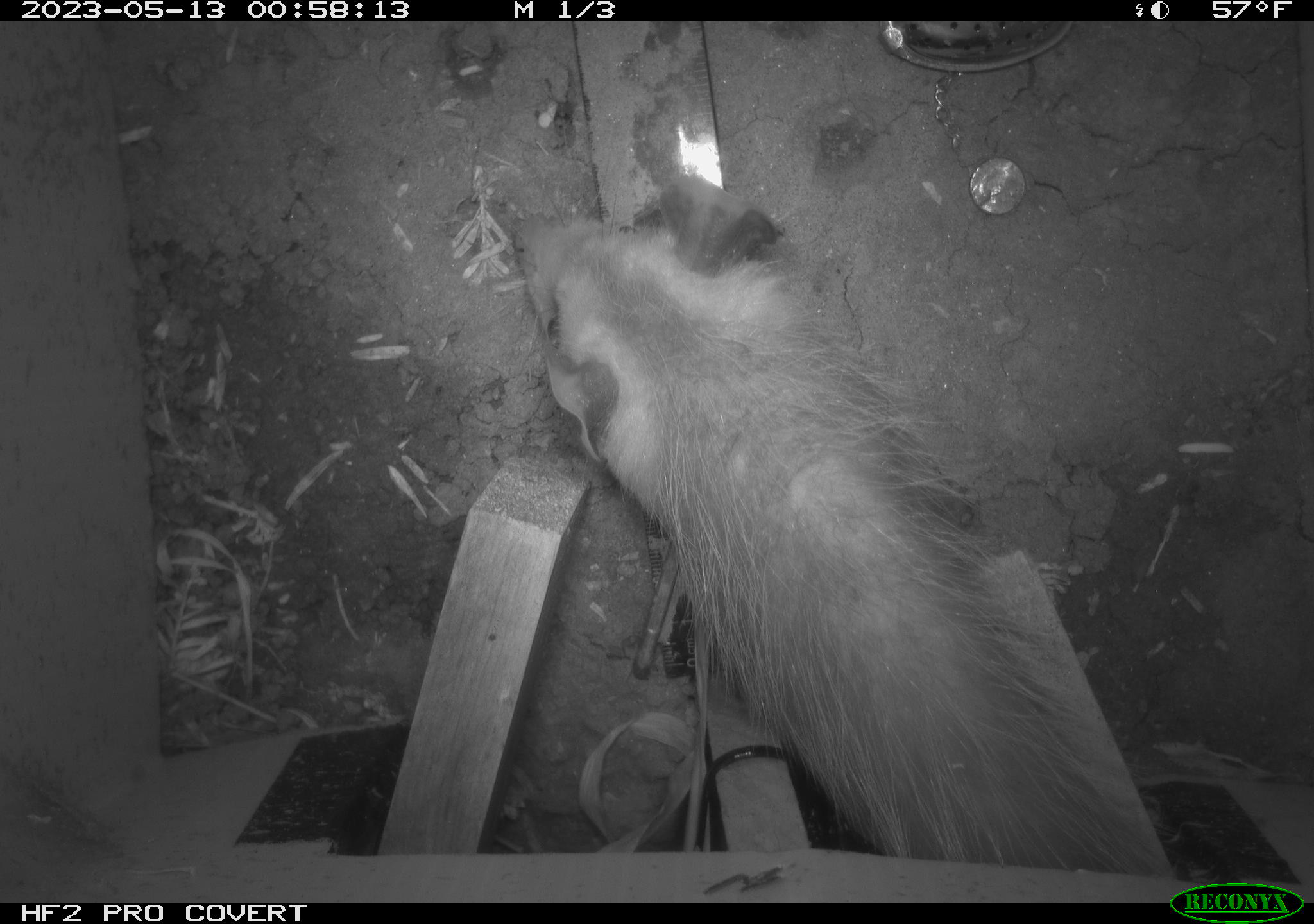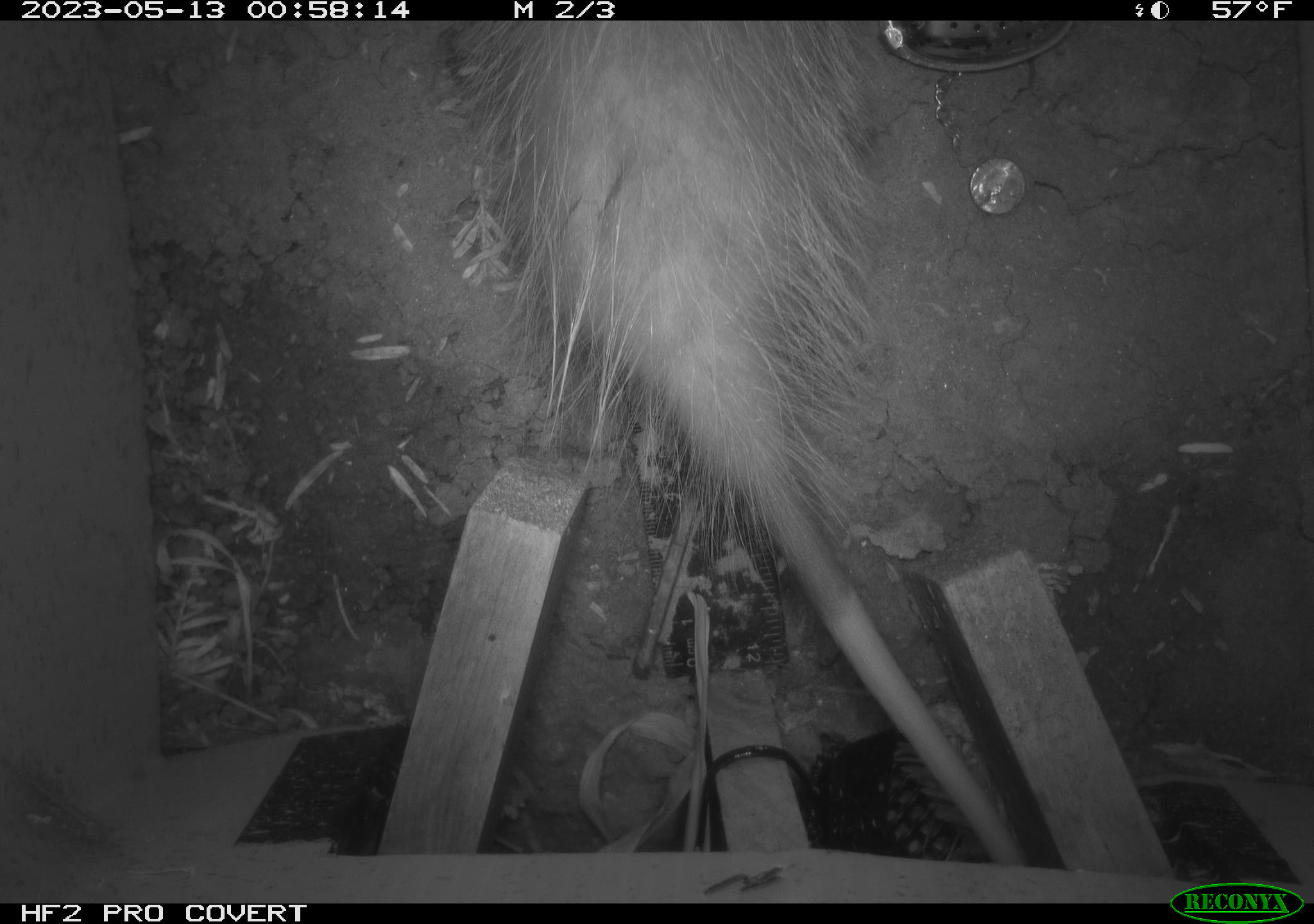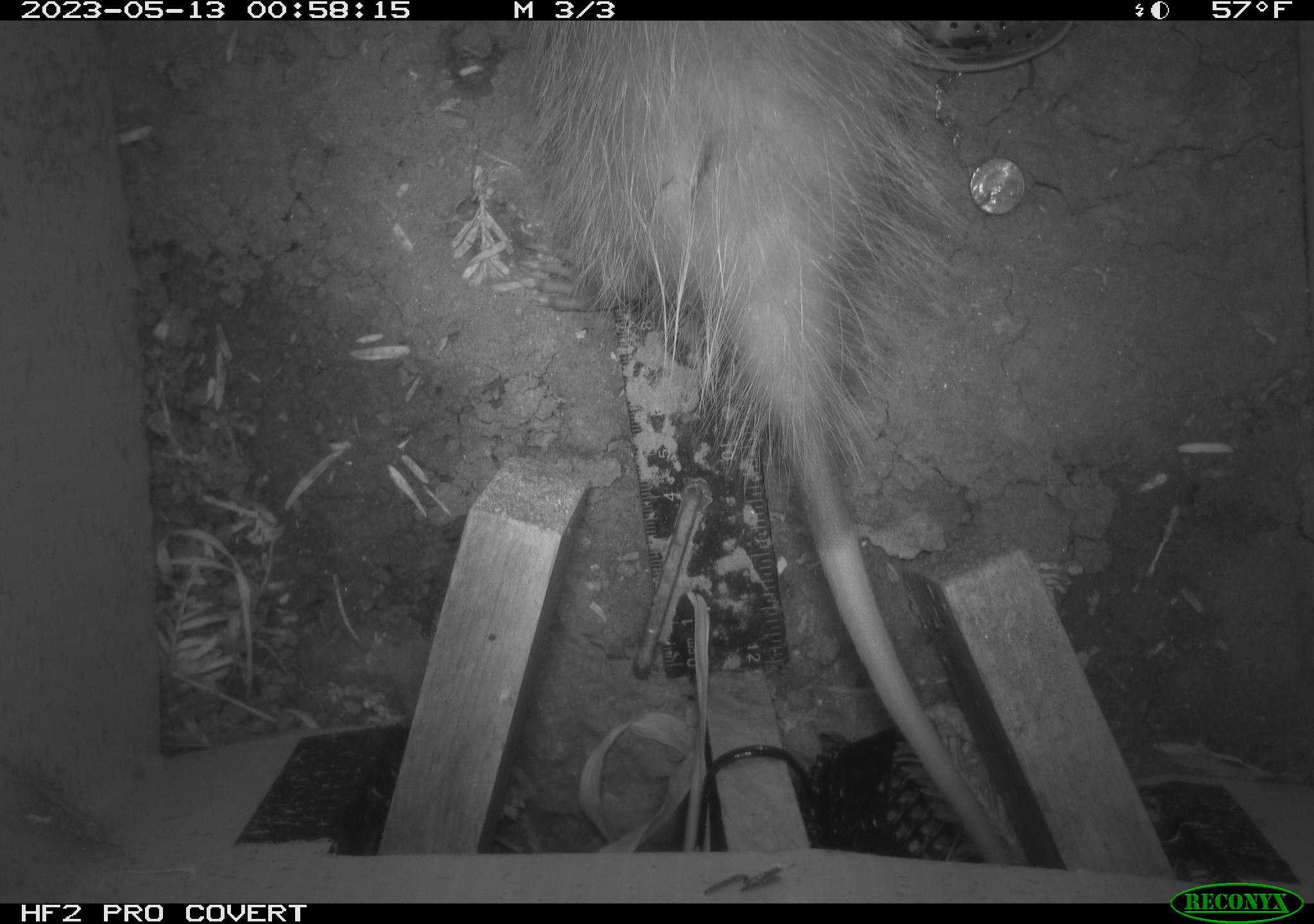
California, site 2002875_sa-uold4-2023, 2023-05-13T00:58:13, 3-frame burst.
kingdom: Animalia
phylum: Chordata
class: Mammalia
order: Didelphimorphia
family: Didelphidae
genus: Didelphis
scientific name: Didelphis virginiana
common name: virginia opossum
Virginia opossum (Didelphis virginiana).